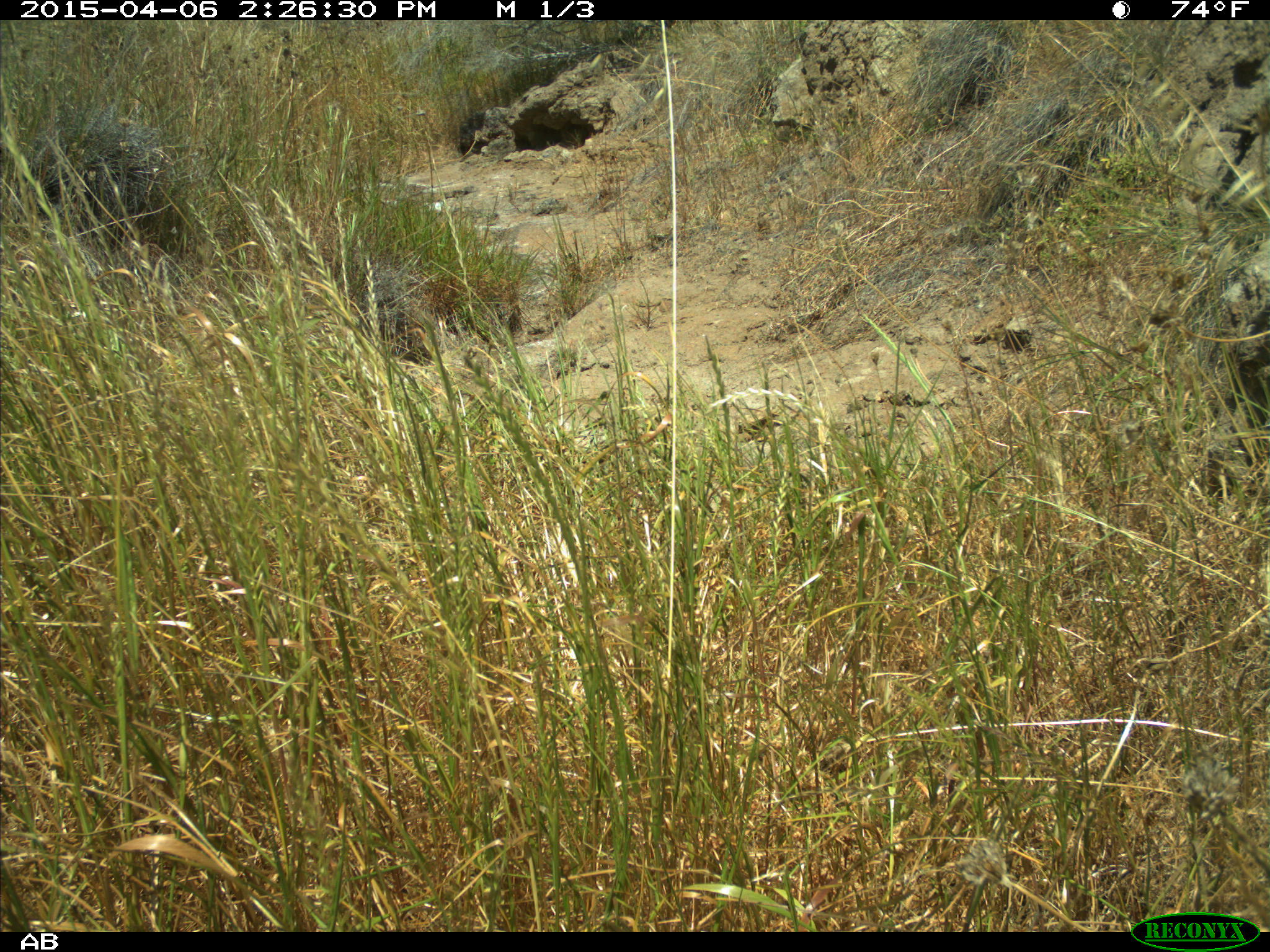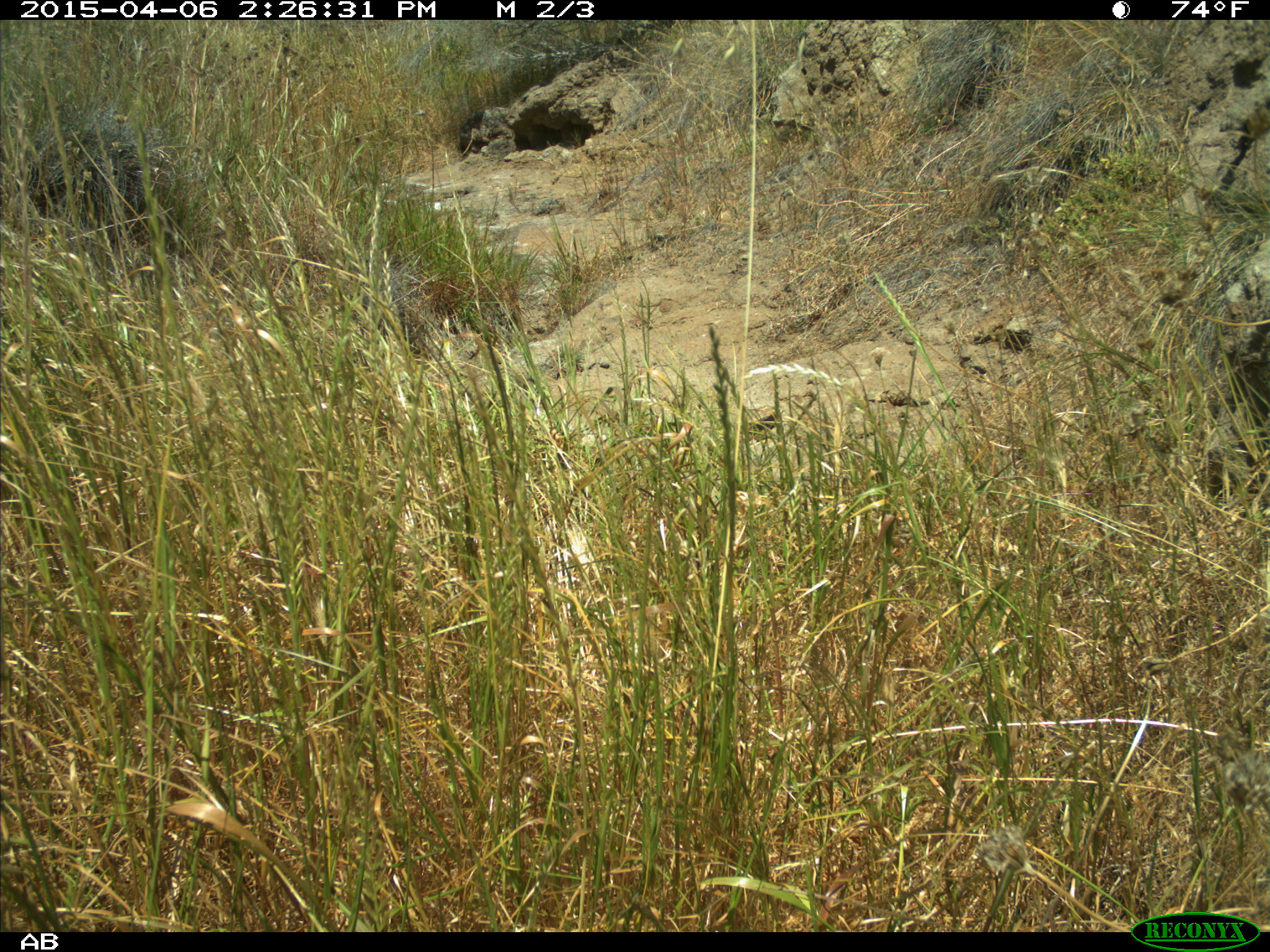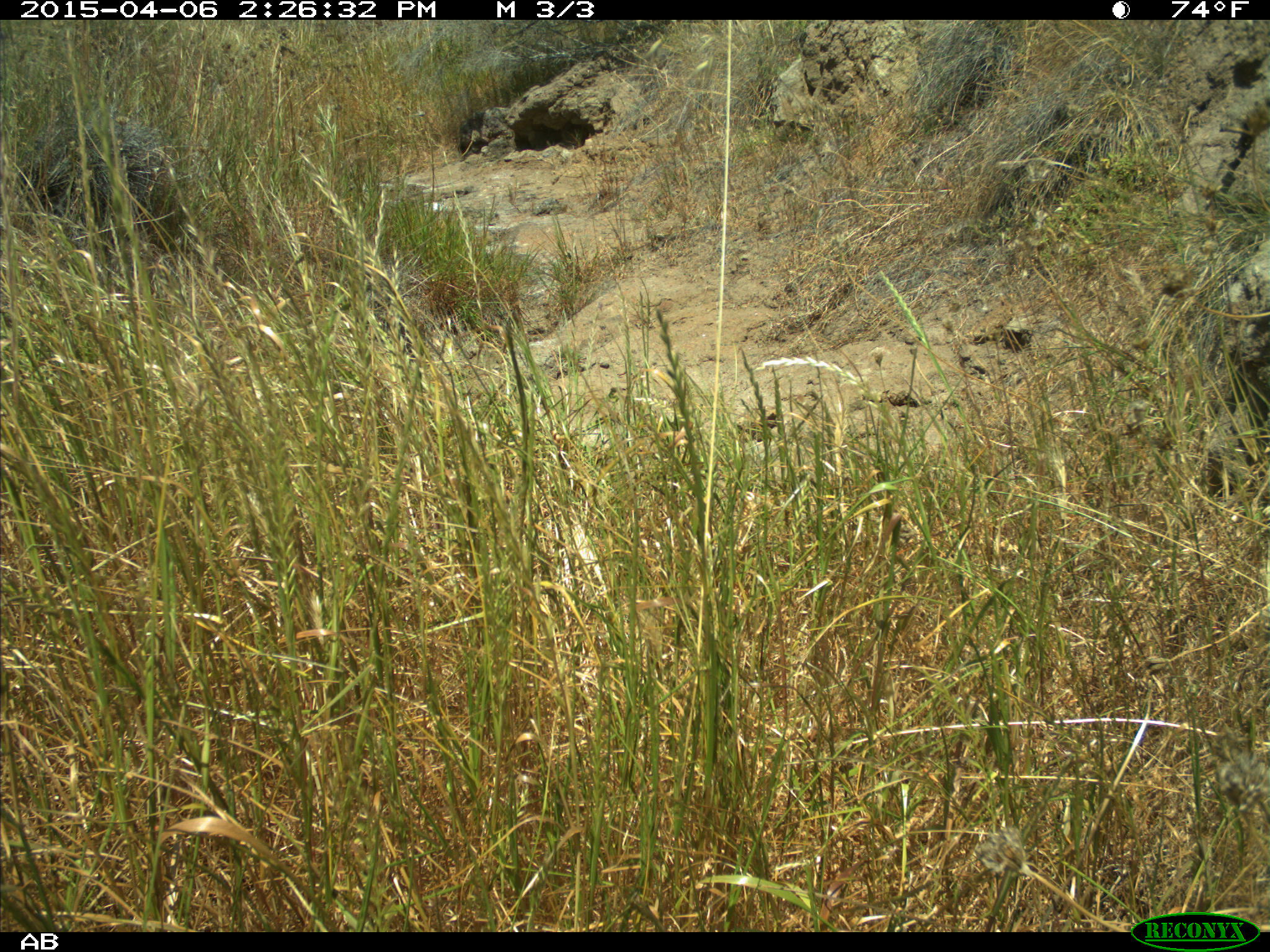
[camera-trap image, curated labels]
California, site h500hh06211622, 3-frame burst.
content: no animal present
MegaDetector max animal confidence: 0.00